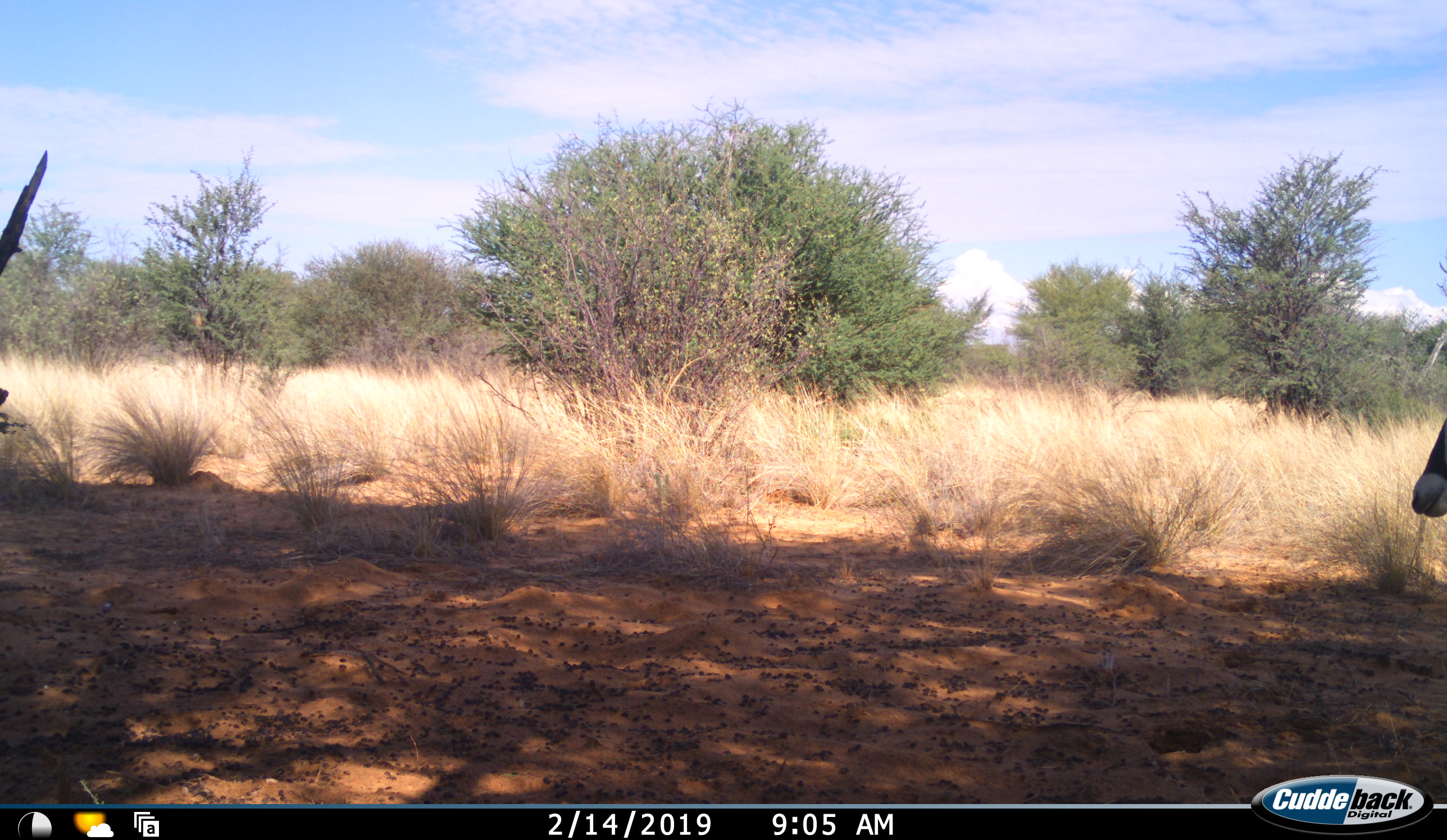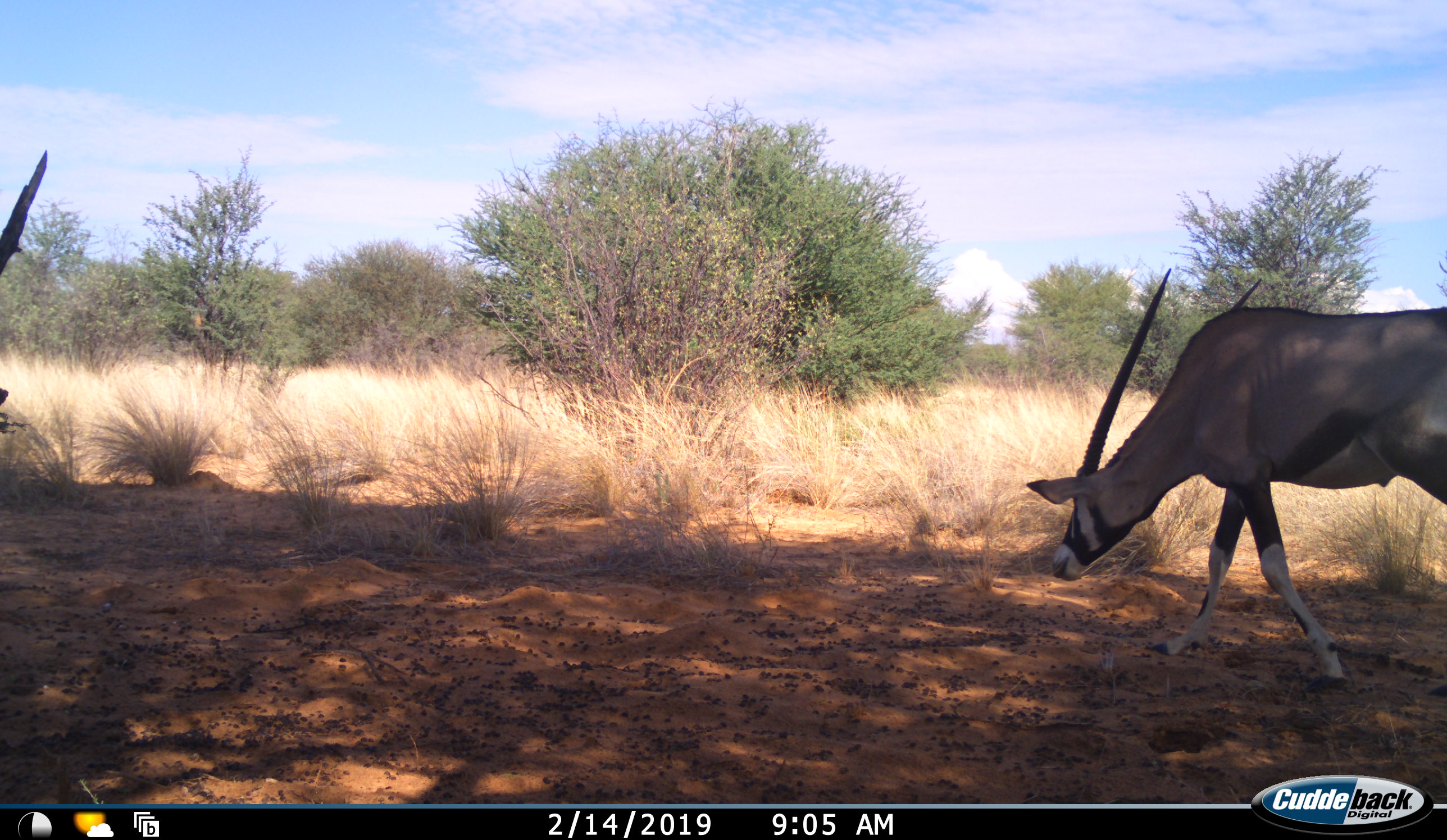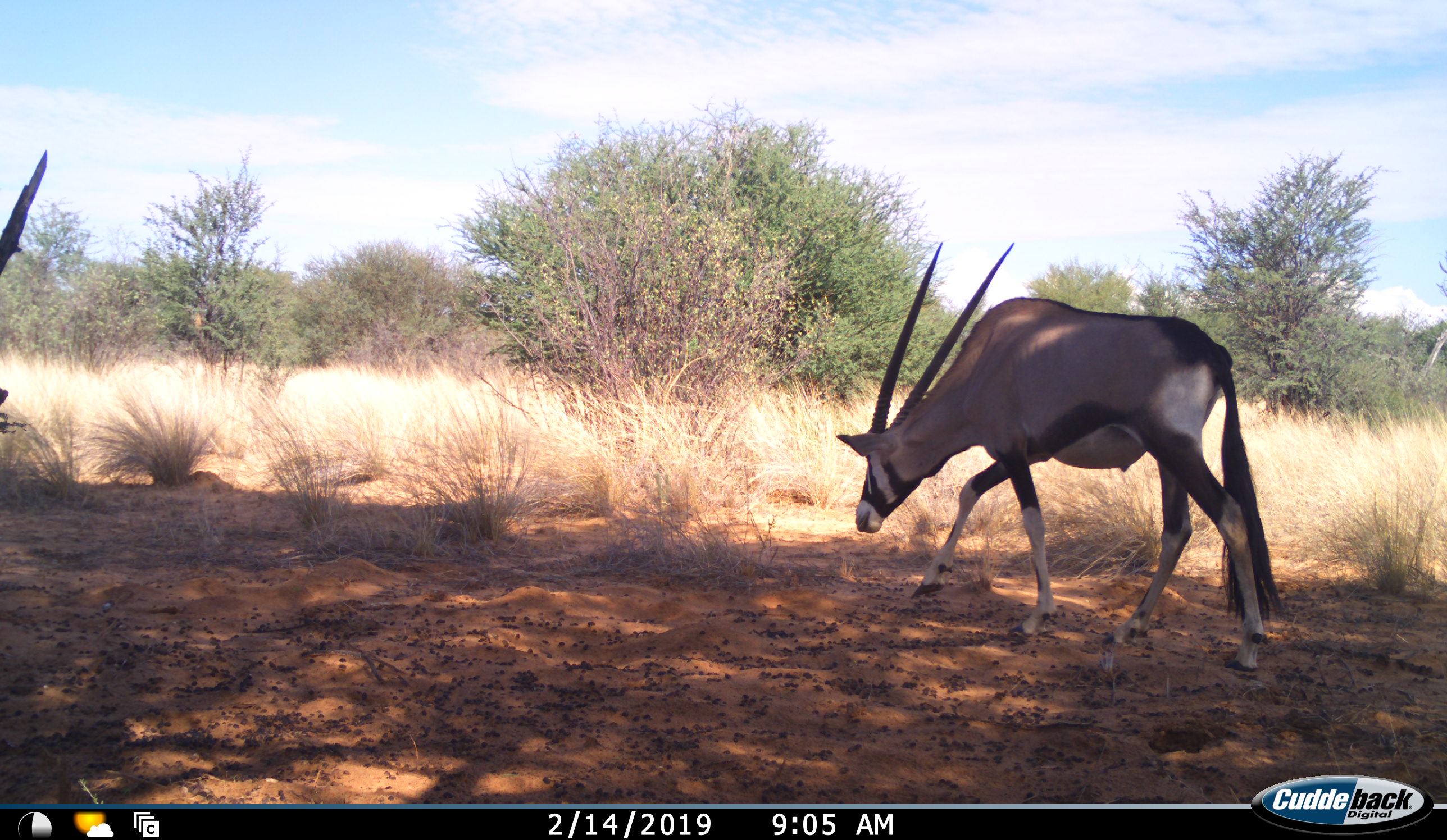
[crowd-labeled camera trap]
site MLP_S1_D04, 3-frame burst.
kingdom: Animalia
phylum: Chordata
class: Mammalia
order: Artiodactyla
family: Bovidae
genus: Oryx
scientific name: Oryx gazella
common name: gemsbok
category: oryx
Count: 1.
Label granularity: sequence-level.